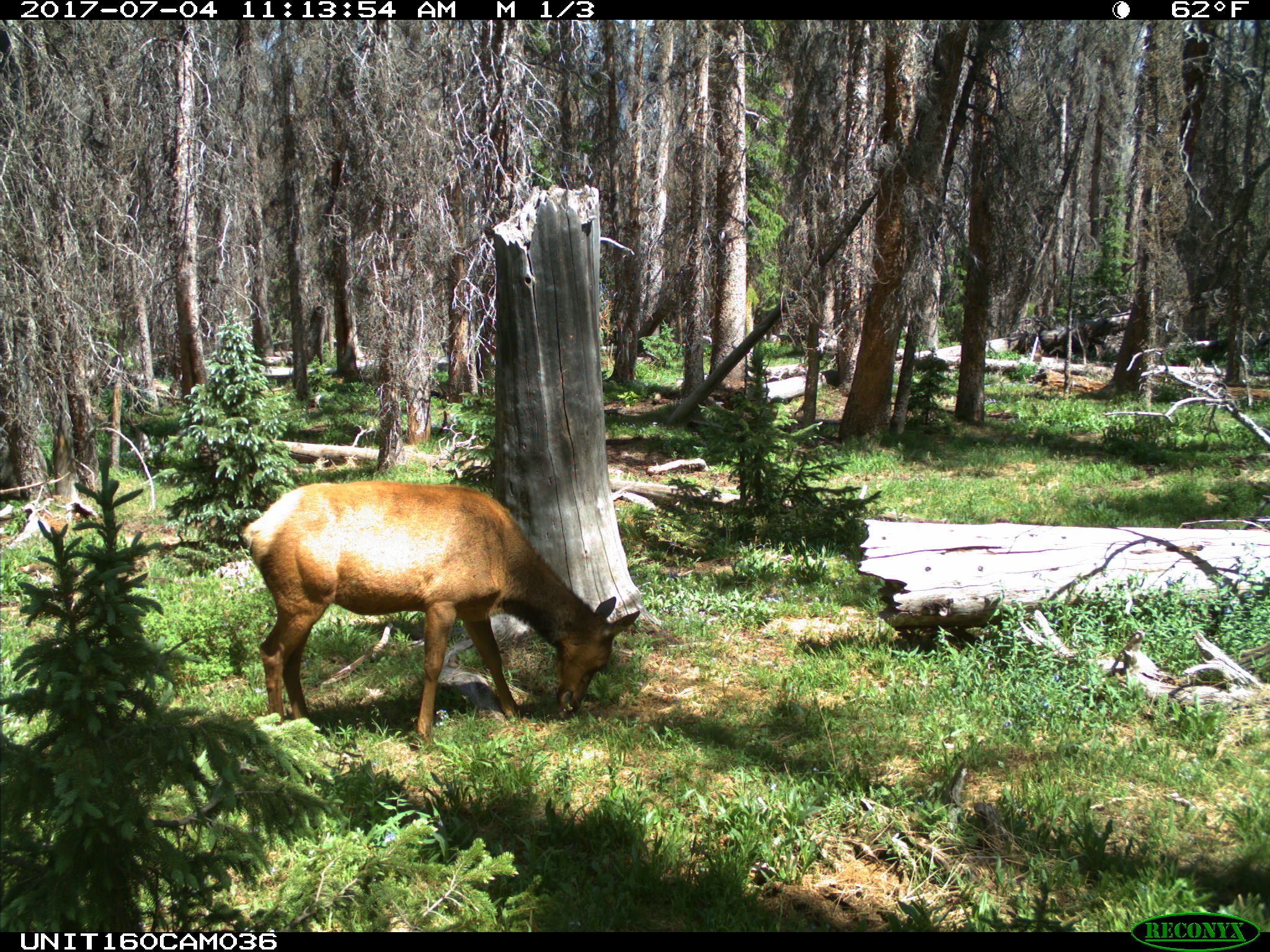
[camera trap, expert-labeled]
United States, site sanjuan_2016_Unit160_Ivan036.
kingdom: Animalia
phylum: Chordata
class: Mammalia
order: Artiodactyla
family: Cervidae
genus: Cervus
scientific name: Cervus elaphus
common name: red deer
Cervus elaphus (red deer).